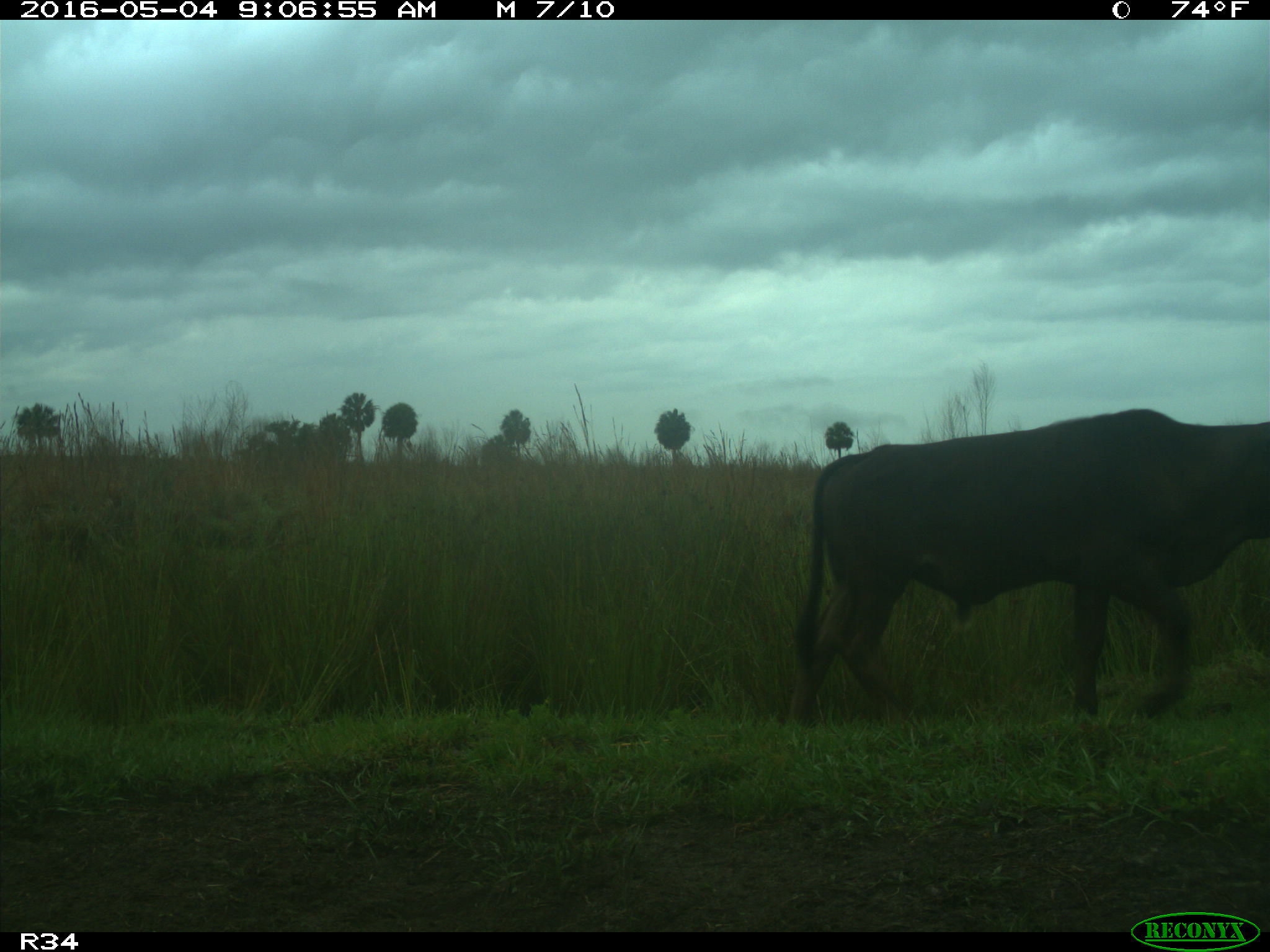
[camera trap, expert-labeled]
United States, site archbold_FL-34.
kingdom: Animalia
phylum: Chordata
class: Mammalia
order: Artiodactyla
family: Bovidae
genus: Bos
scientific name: Bos taurus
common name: domestic cow